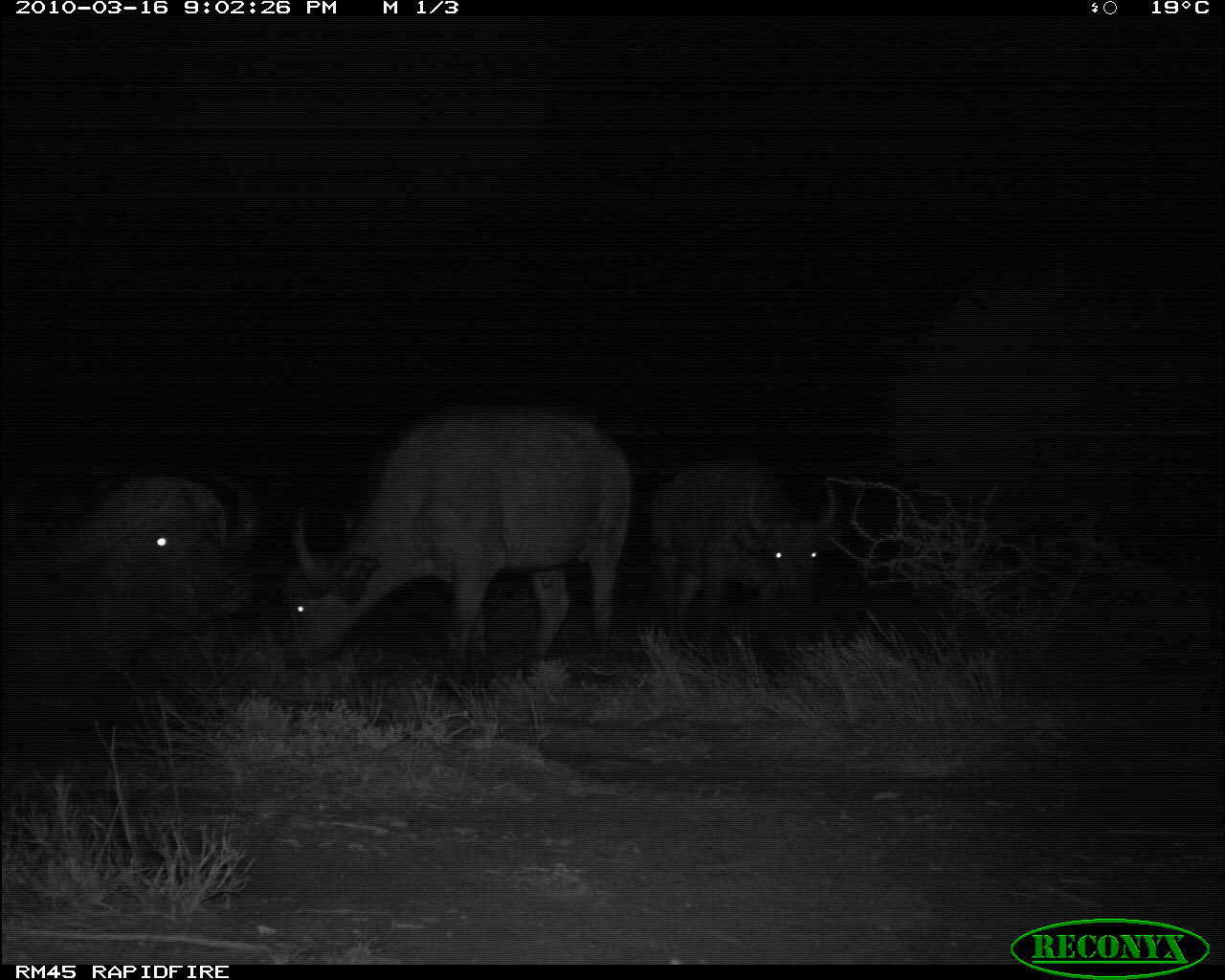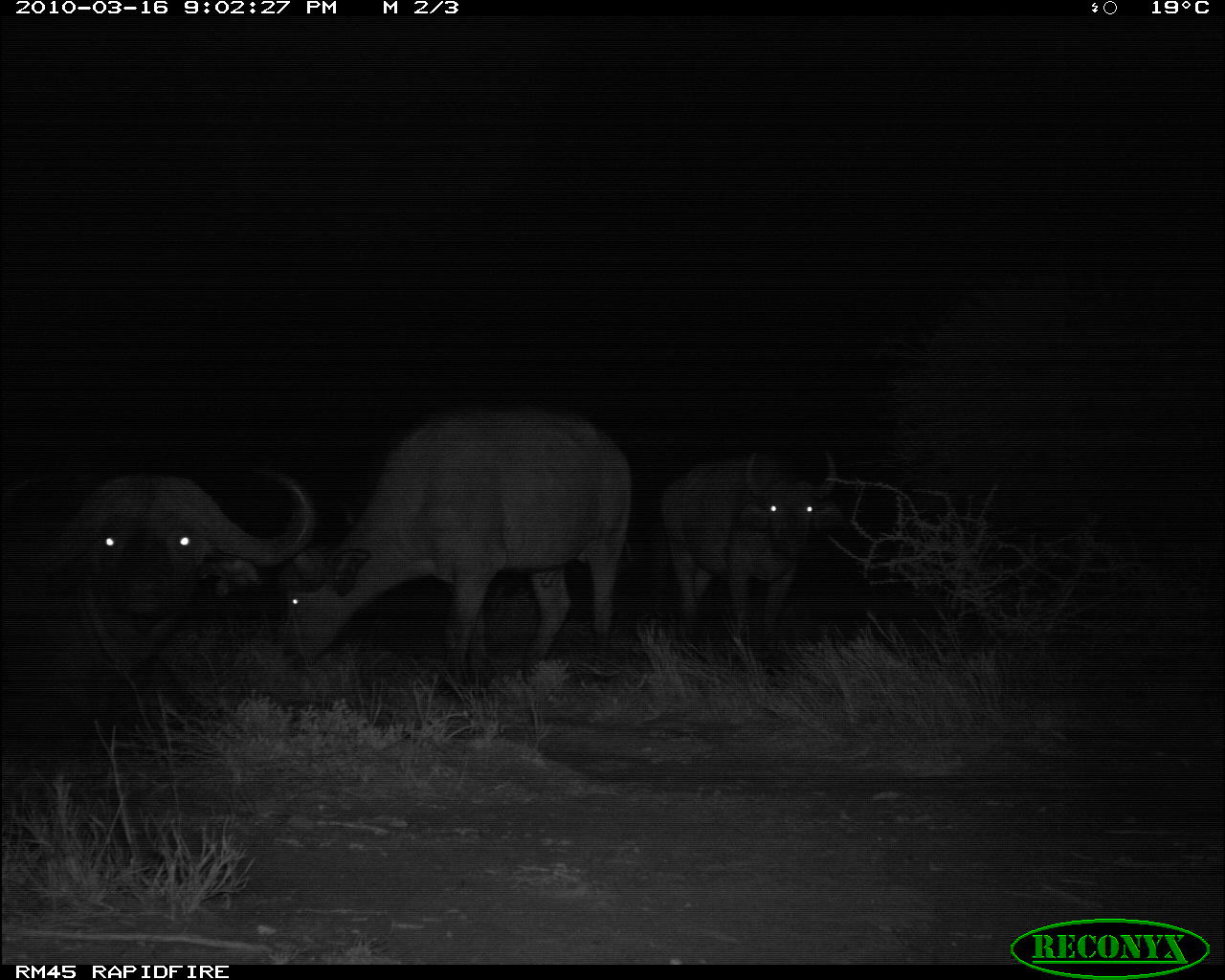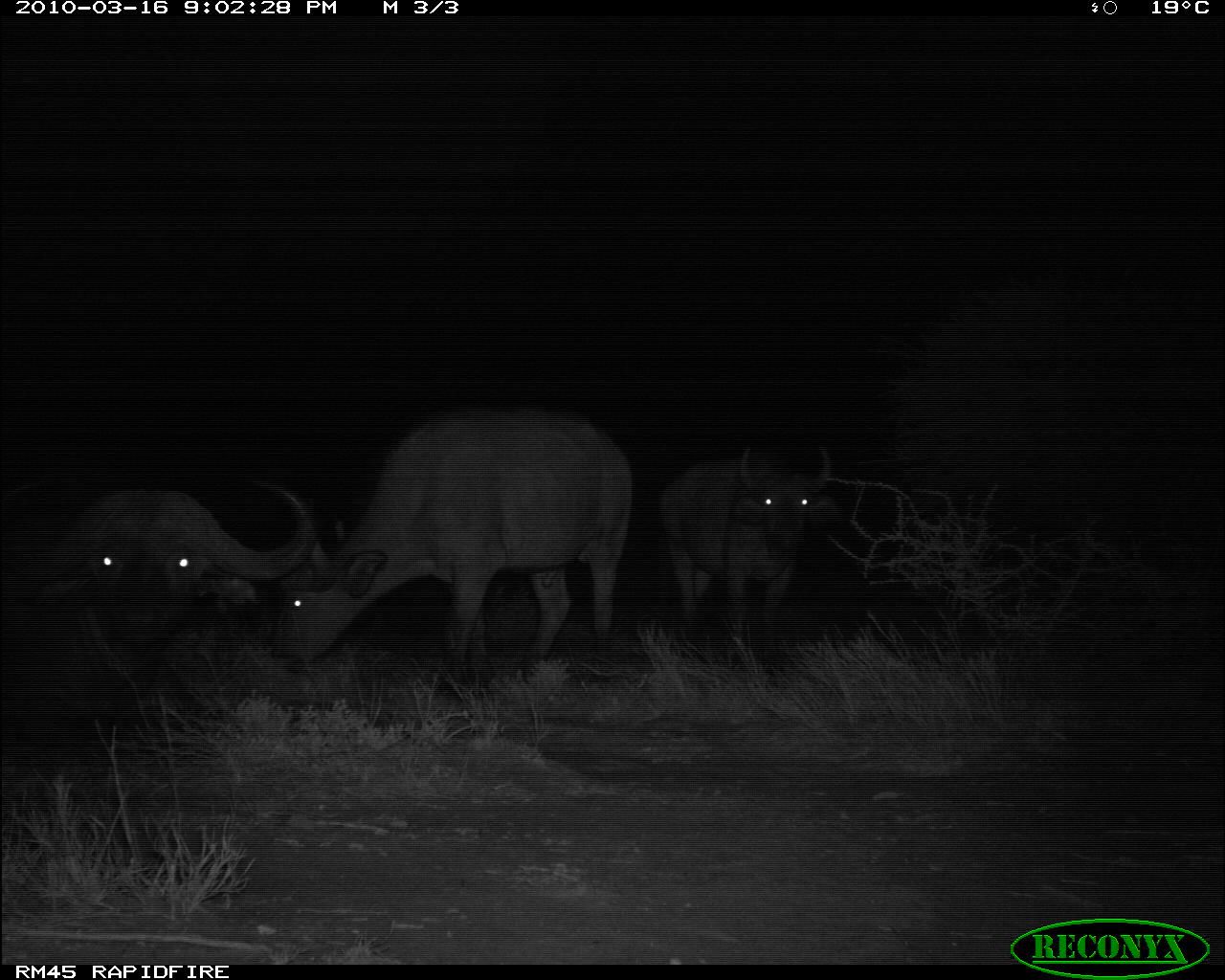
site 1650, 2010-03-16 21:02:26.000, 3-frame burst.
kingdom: Animalia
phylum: Chordata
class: Mammalia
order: Artiodactyla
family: Bovidae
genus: Syncerus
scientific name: Syncerus caffer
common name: african buffalo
Syncerus caffer (african buffalo), count 3.